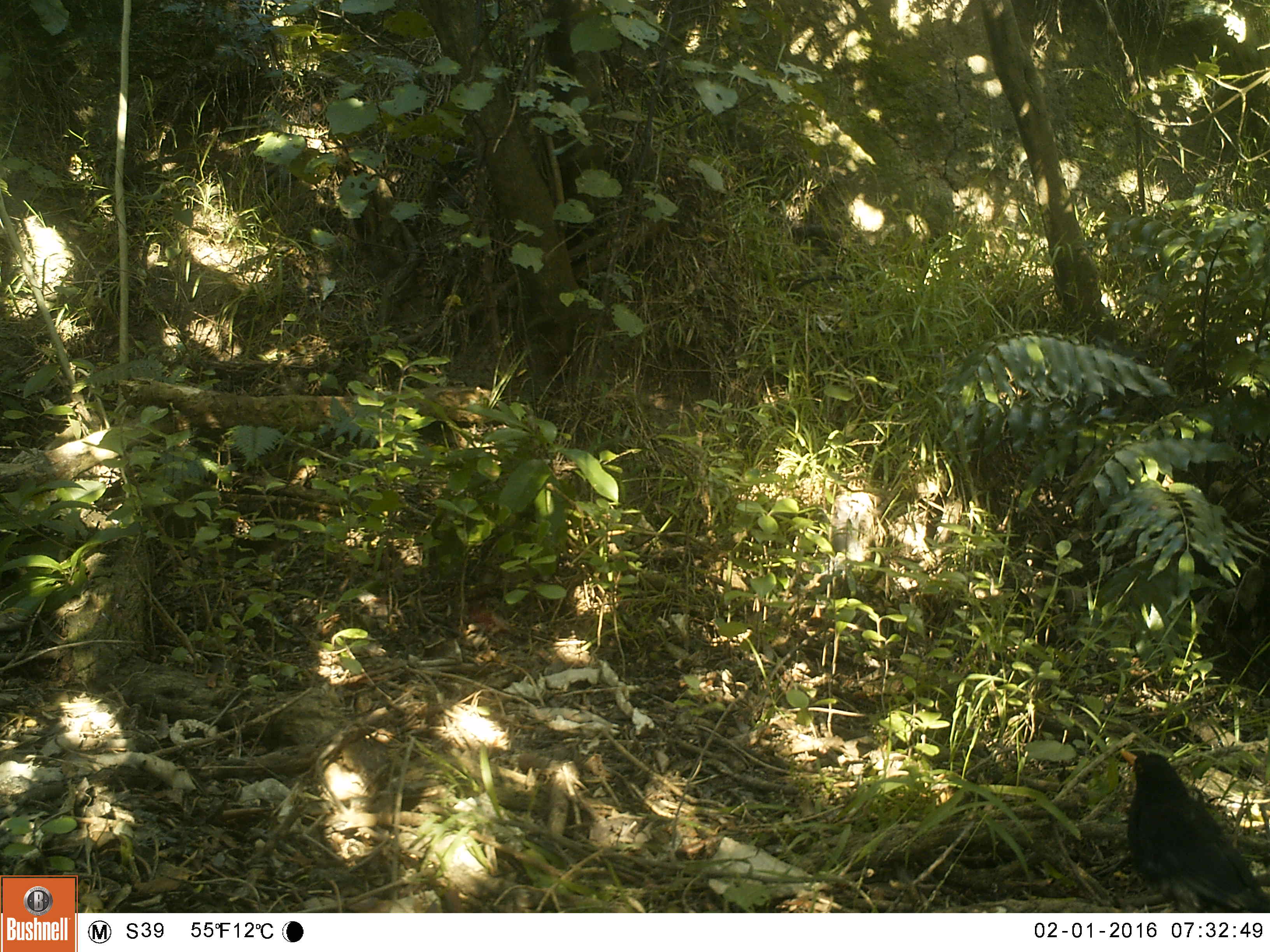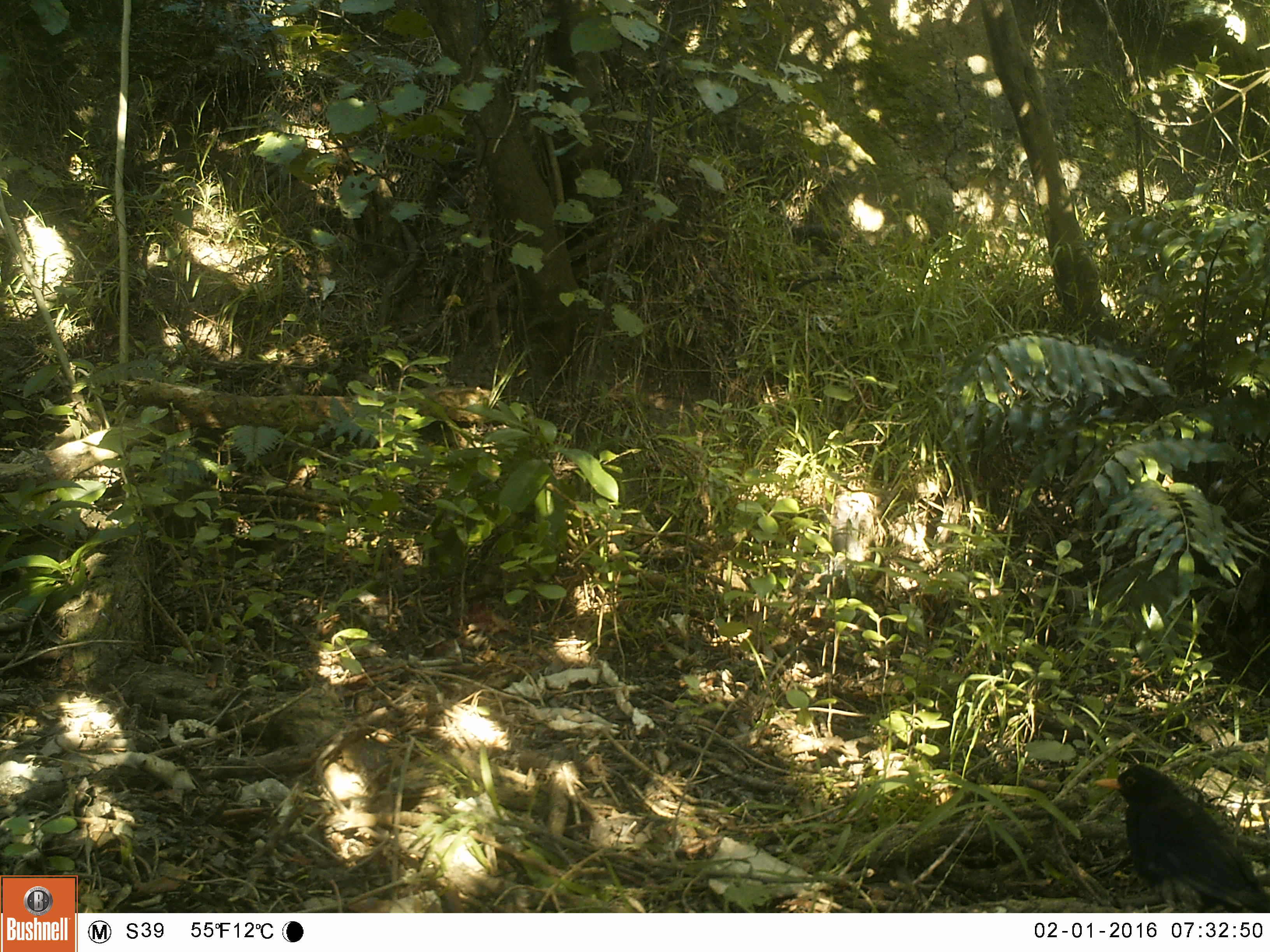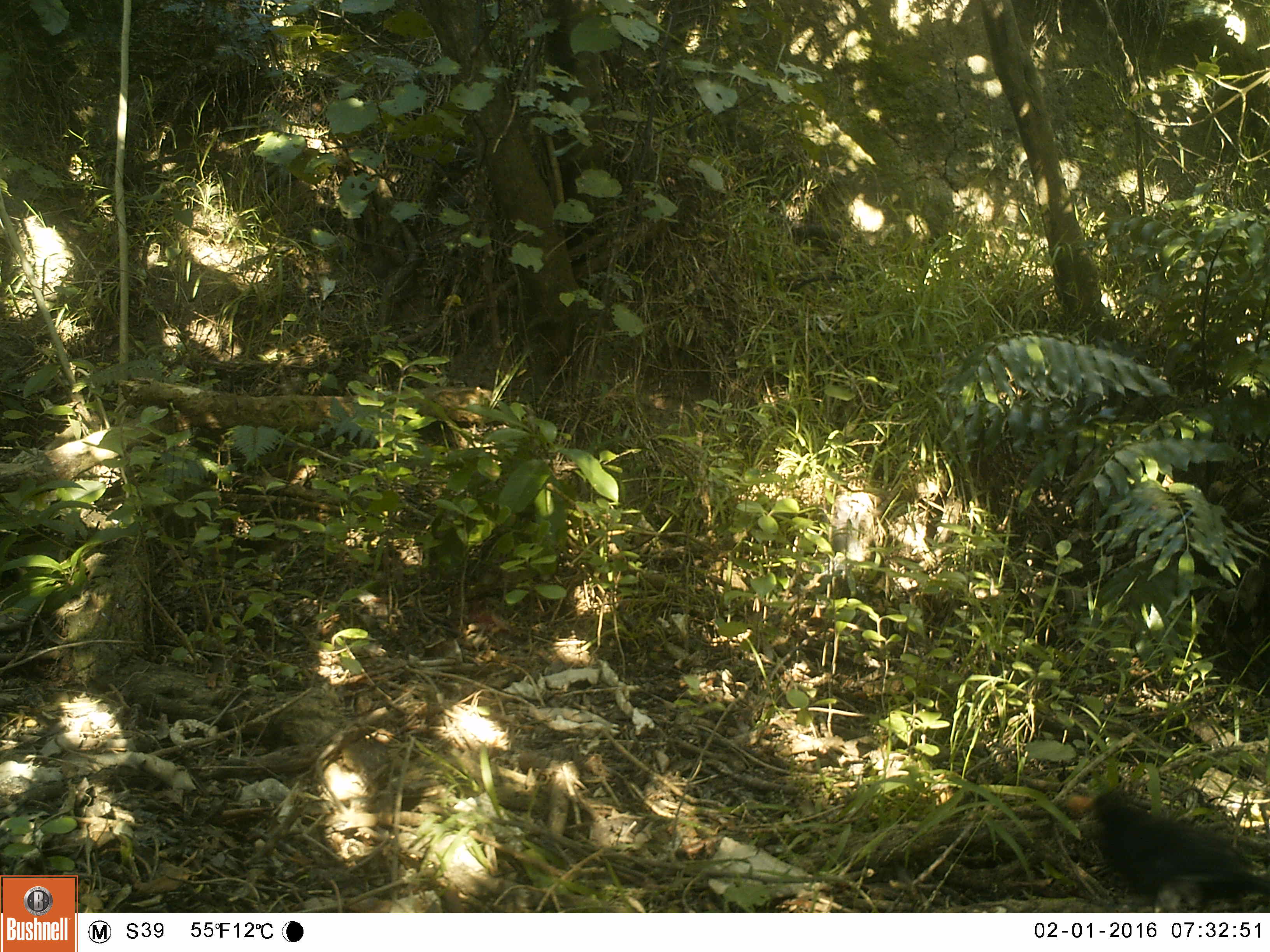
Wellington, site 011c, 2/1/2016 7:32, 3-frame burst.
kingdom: Animalia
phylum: Chordata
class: Aves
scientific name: Aves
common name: bird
Bird (Aves).